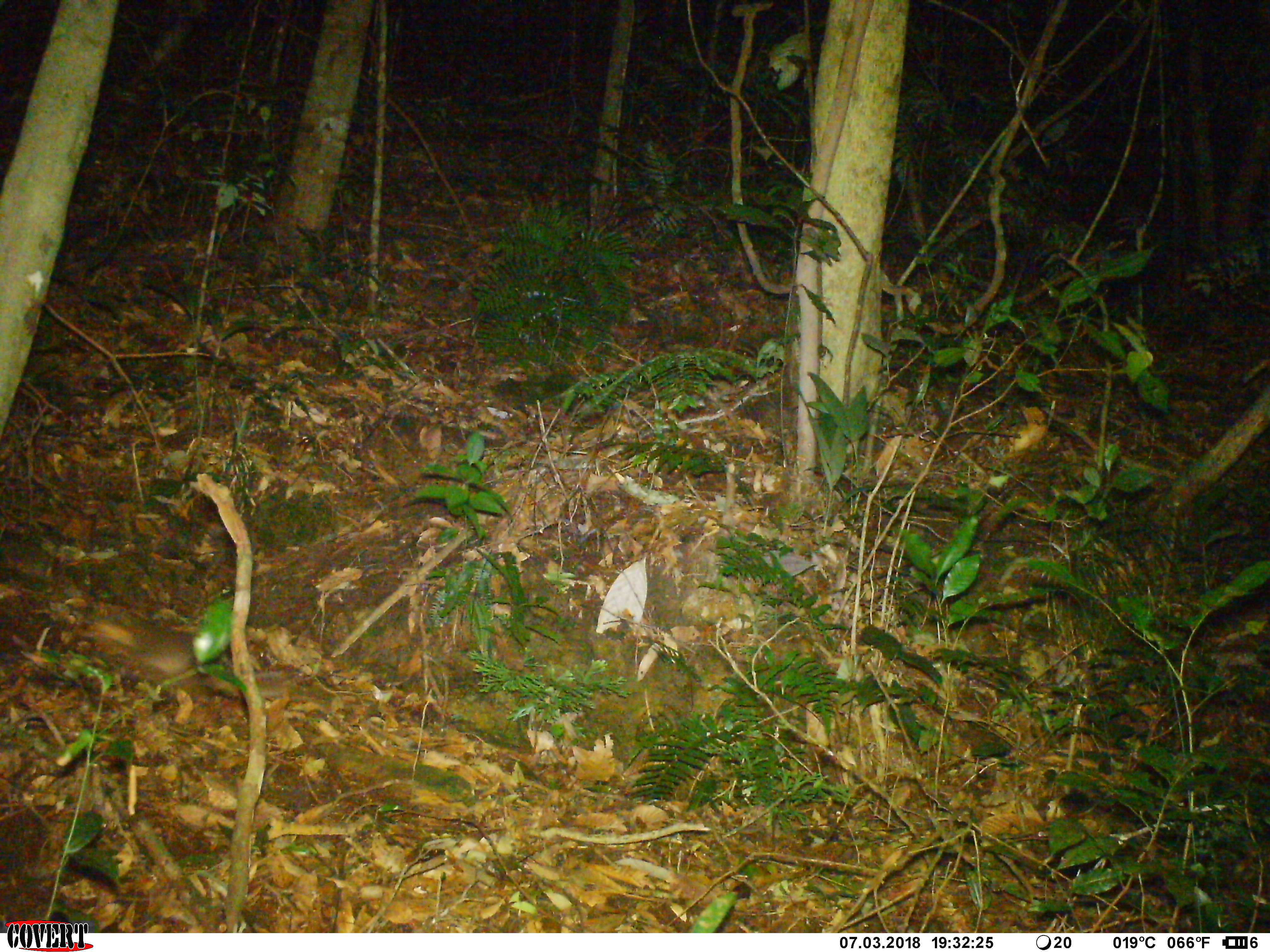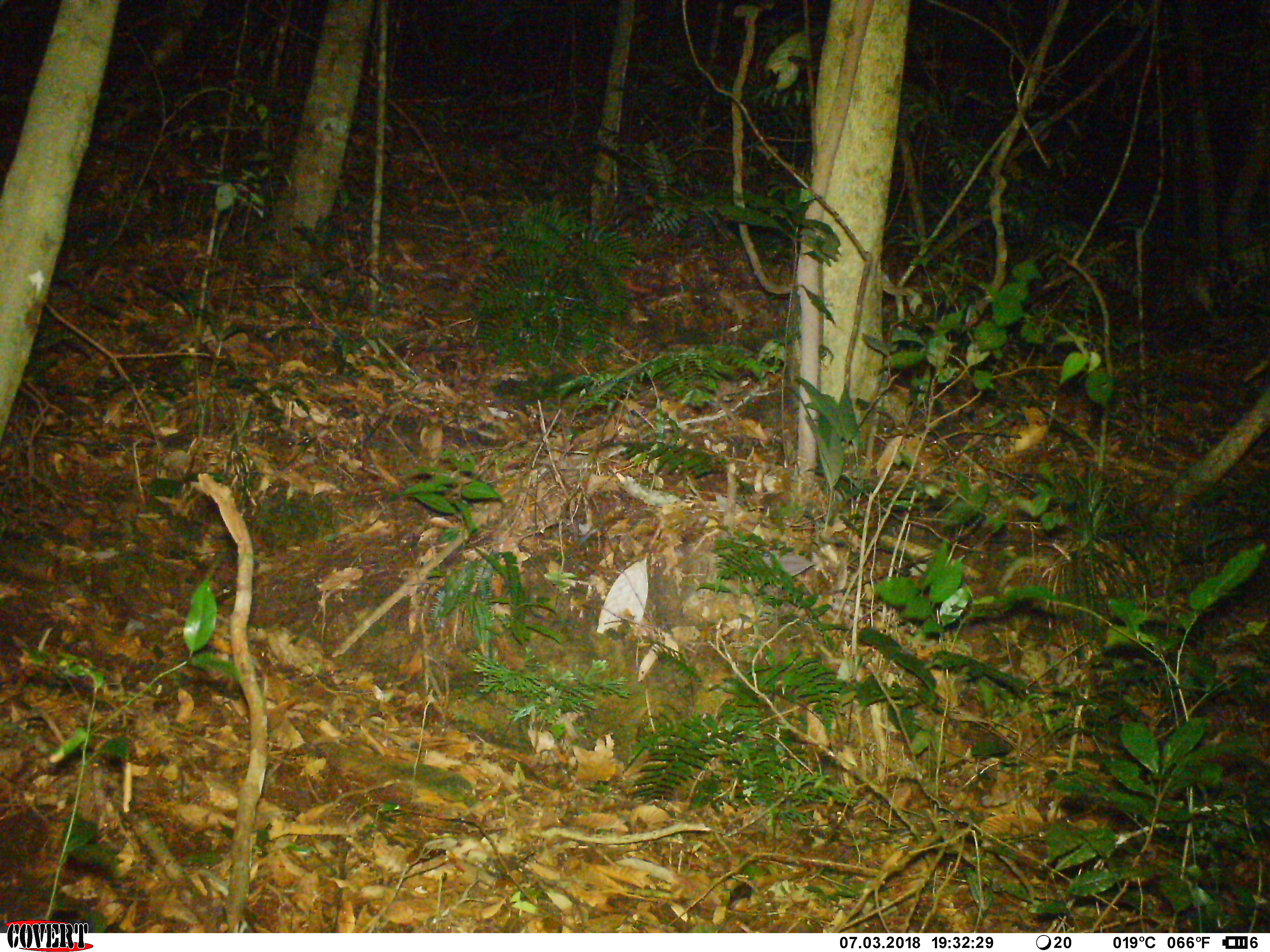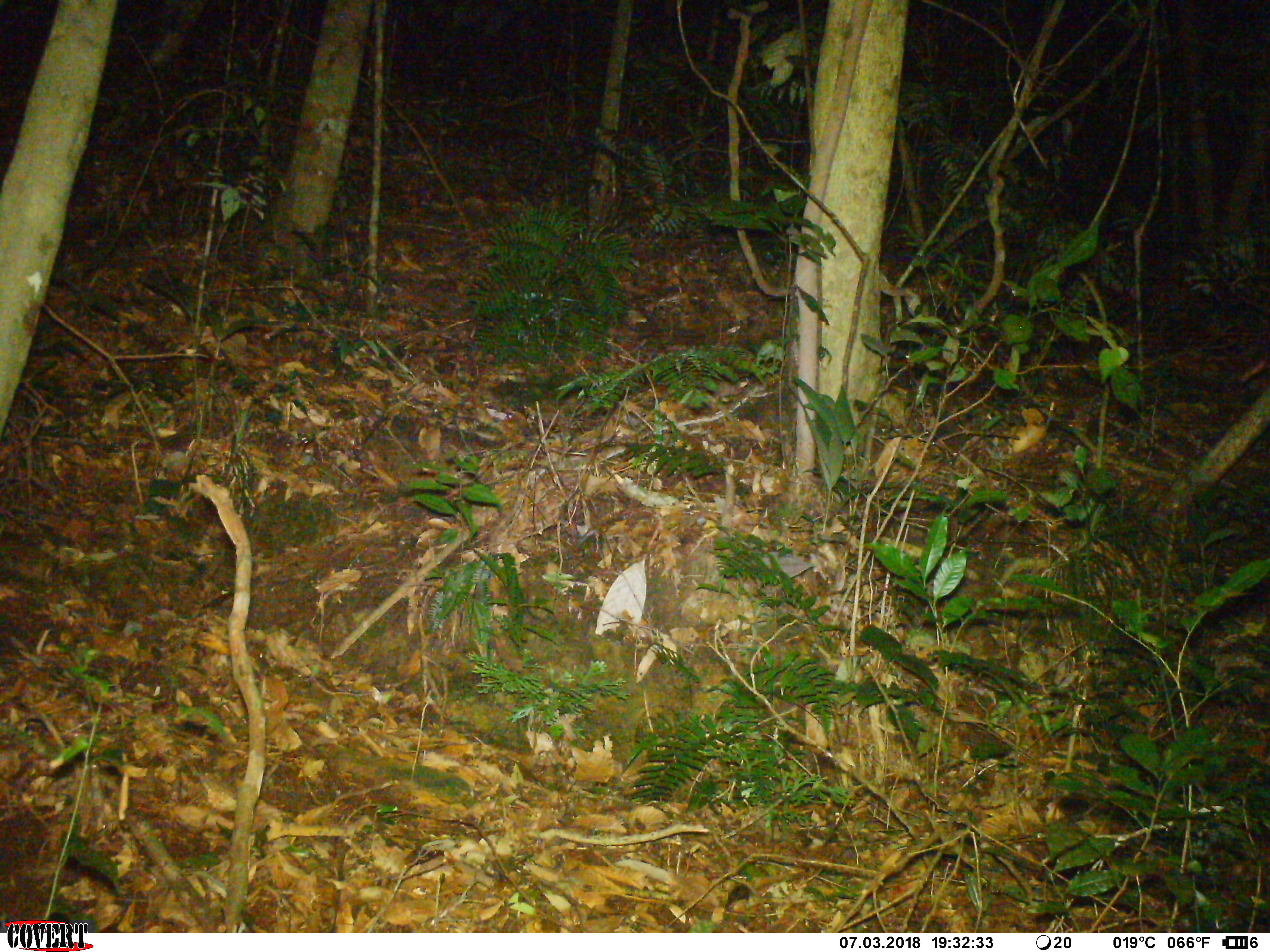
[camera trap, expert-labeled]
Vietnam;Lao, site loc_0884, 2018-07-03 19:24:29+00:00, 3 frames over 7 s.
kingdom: Animalia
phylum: Chordata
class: Mammalia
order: Carnivora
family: Mustelidae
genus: Melogale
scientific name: Melogale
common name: ferret badger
Ferret badger (Melogale). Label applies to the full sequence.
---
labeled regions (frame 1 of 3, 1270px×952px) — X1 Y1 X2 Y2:
ferret badger: 78 612 285 710